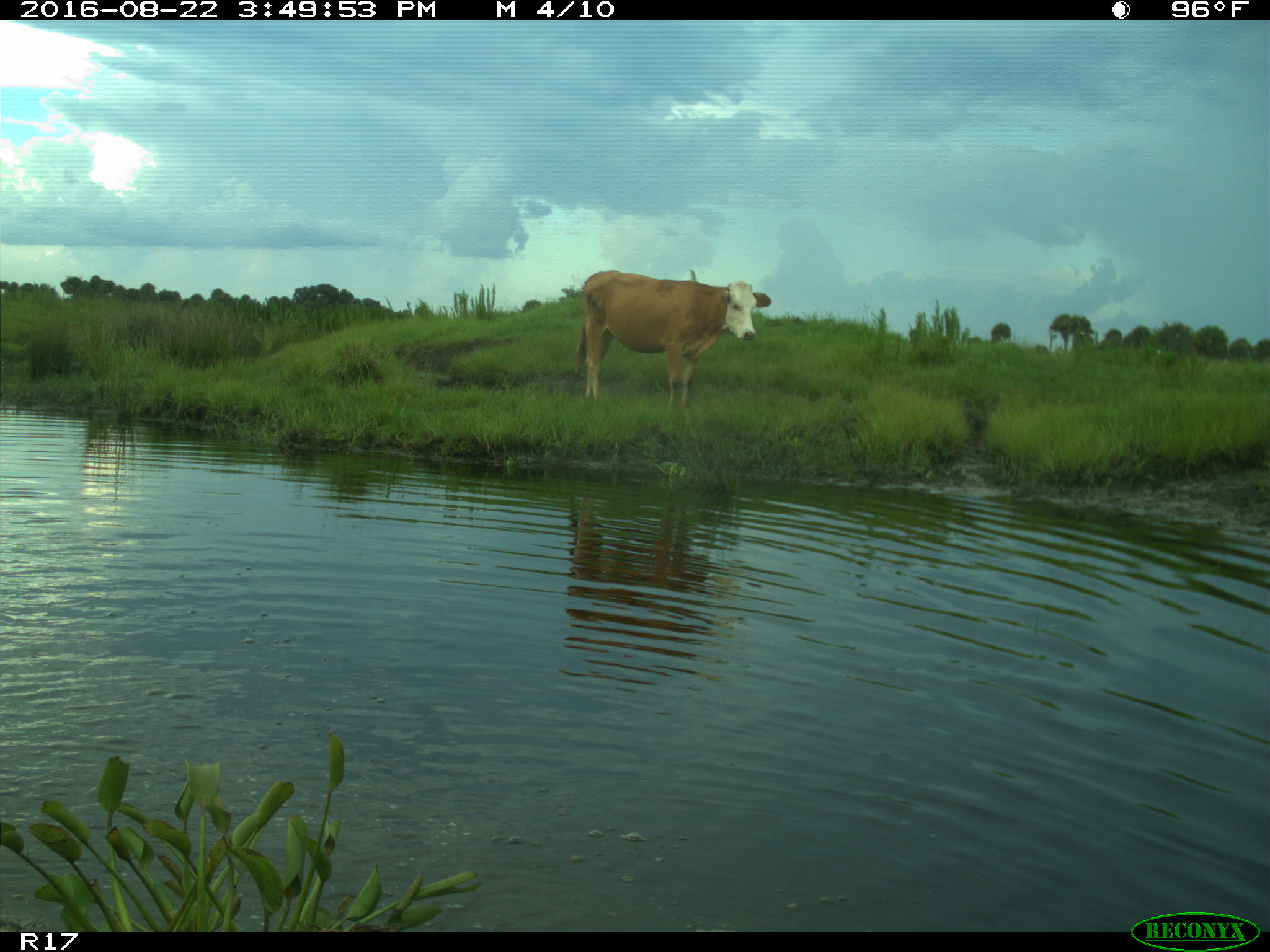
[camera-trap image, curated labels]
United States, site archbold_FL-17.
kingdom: Animalia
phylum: Chordata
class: Mammalia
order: Artiodactyla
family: Bovidae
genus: Bos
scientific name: Bos taurus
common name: domestic cow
Bos taurus (domestic cow).